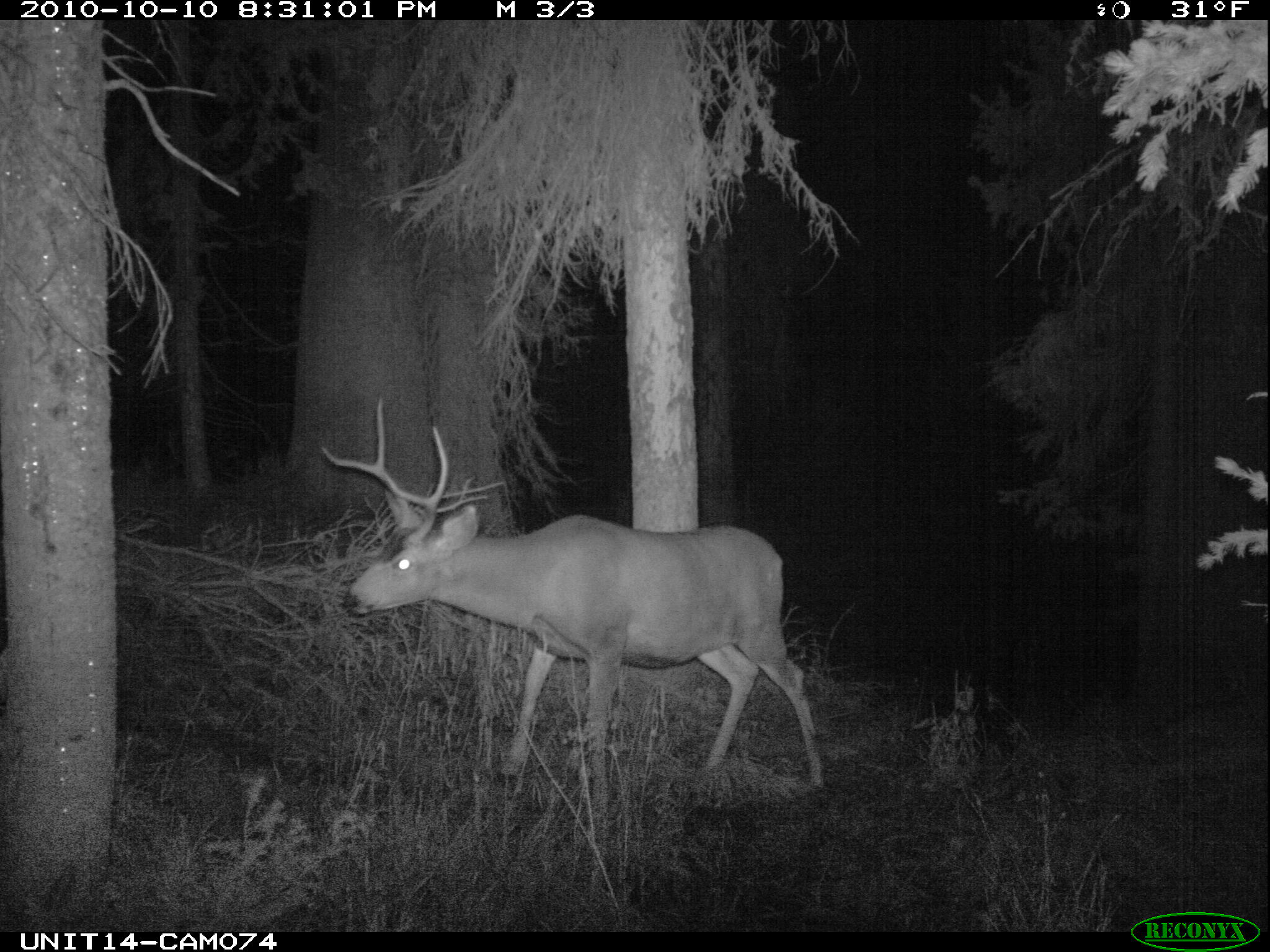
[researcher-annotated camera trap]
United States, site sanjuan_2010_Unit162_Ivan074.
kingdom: Animalia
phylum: Chordata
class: Mammalia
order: Artiodactyla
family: Cervidae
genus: Odocoileus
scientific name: Odocoileus hemionus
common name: mule deer